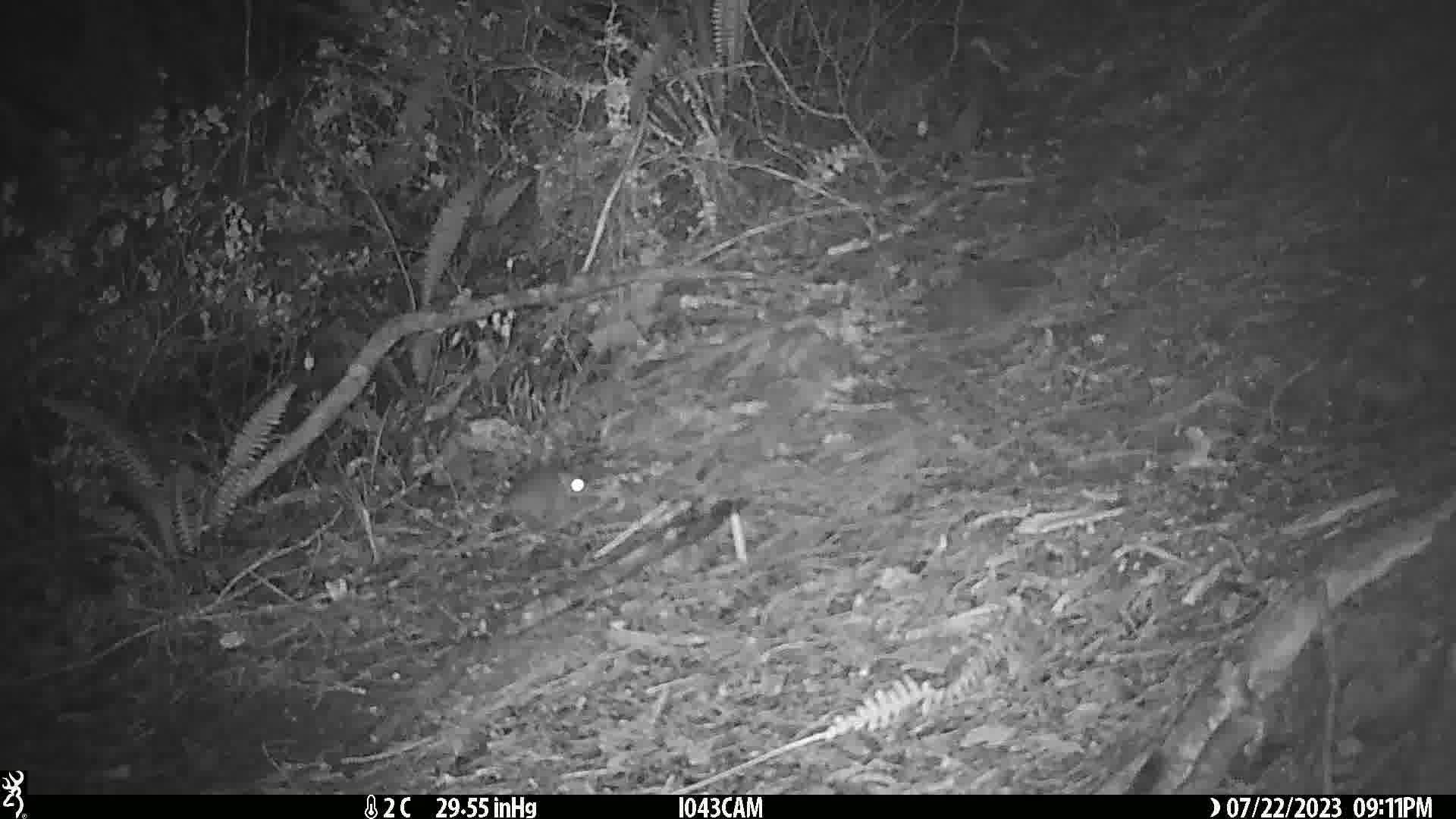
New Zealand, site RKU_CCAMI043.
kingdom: Animalia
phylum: Chordata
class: Mammalia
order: Rodentia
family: Muridae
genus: Rattus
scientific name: Rattus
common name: rat